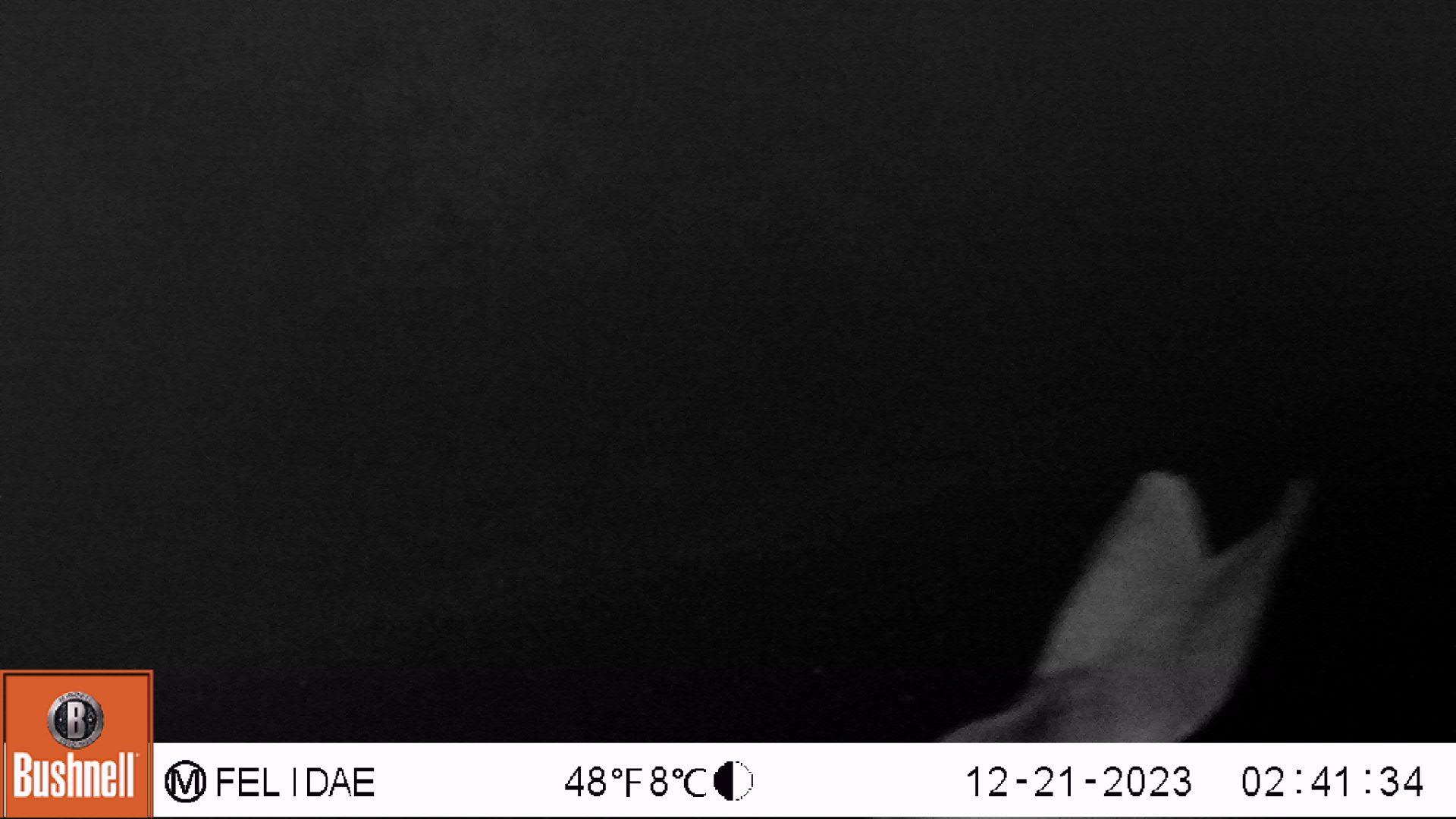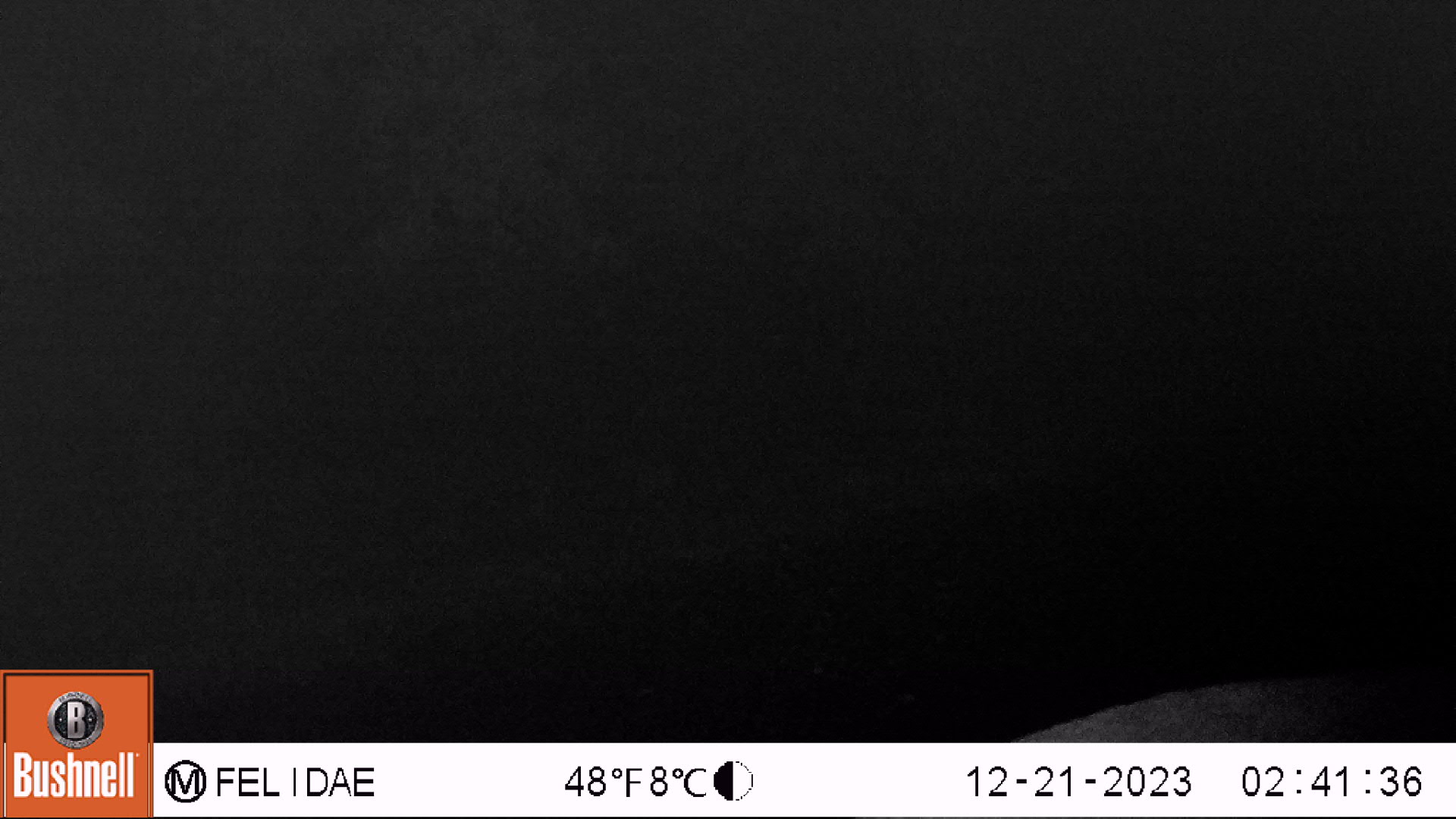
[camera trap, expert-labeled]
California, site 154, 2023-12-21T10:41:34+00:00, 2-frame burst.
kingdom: Animalia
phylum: Chordata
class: Mammalia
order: Artiodactyla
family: Cervidae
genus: Odocoileus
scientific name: Odocoileus hemionus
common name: mule deer